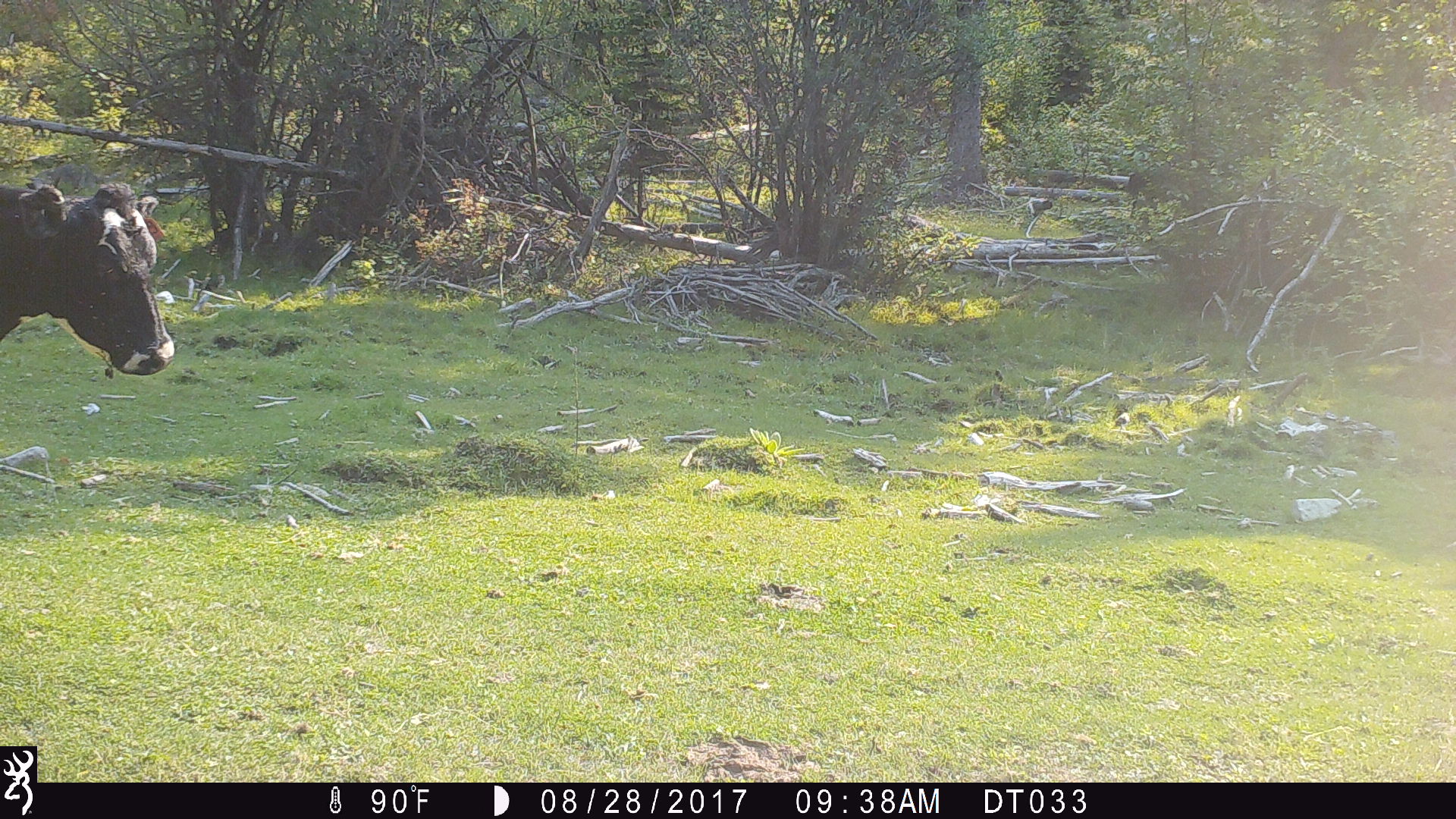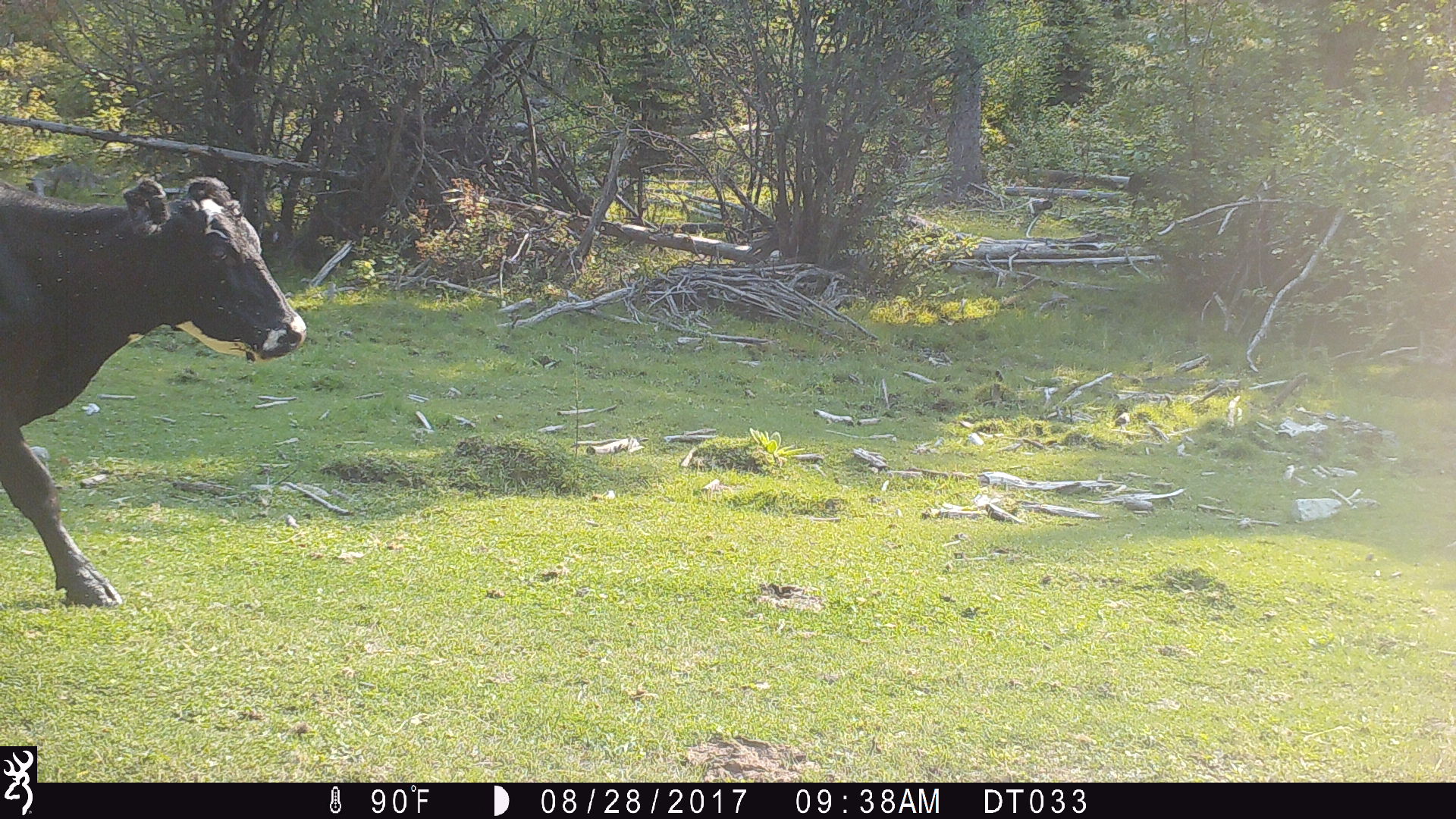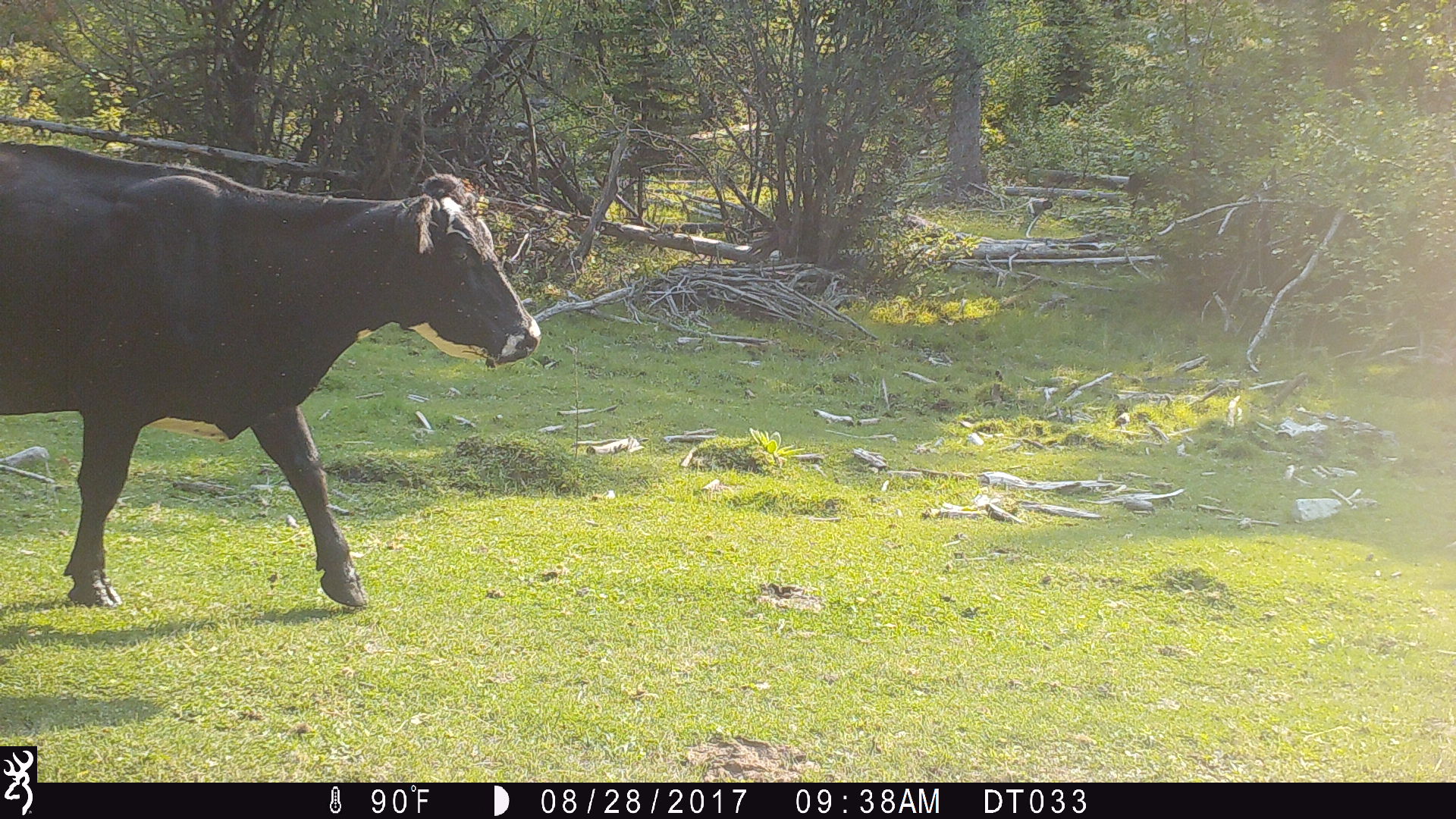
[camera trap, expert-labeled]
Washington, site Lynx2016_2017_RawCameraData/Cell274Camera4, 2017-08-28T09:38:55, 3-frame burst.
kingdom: Animalia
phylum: Chordata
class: Mammalia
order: Artiodactyla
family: Bovidae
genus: Bos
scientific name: Bos taurus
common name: domestic cattle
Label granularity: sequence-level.